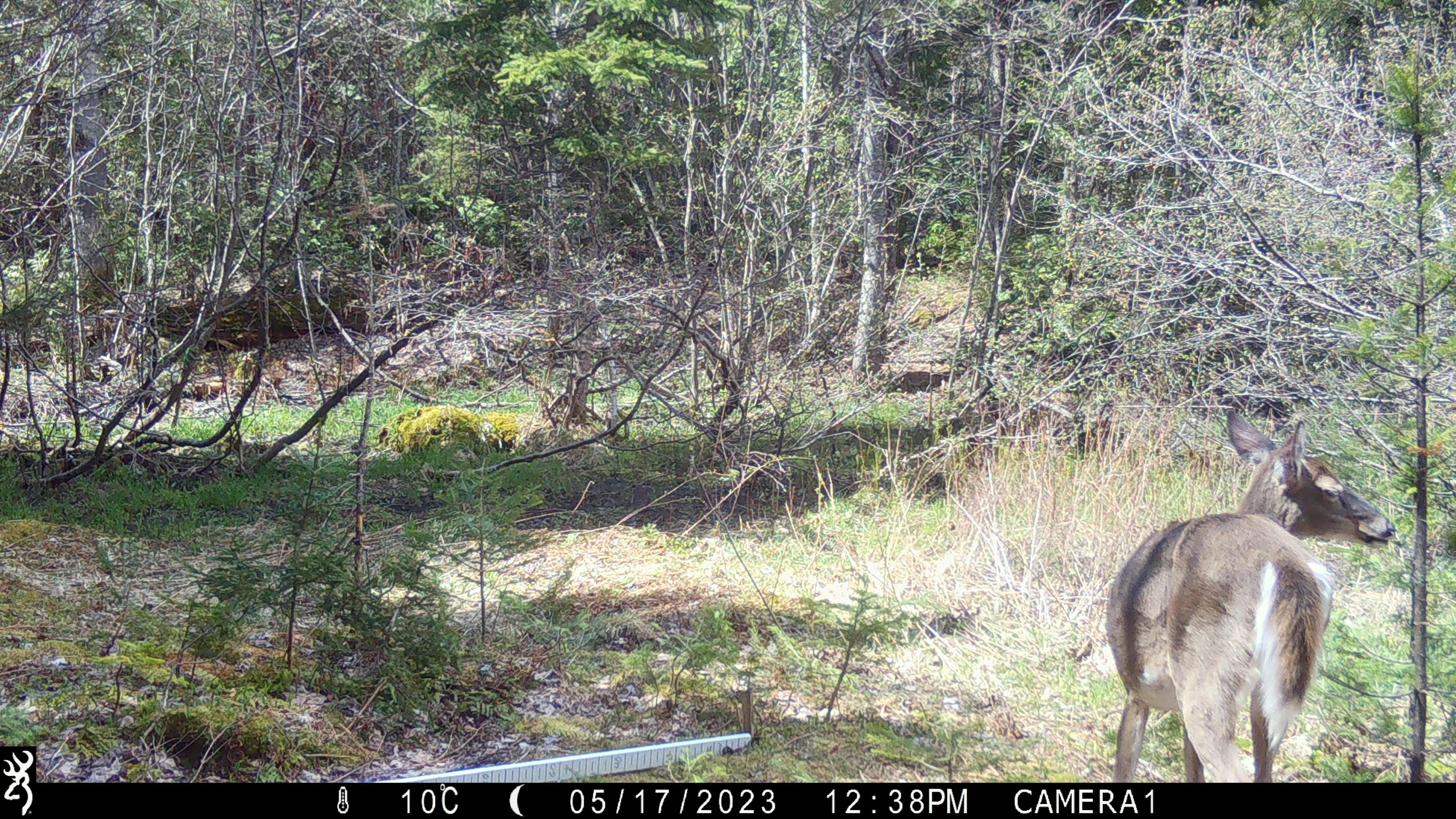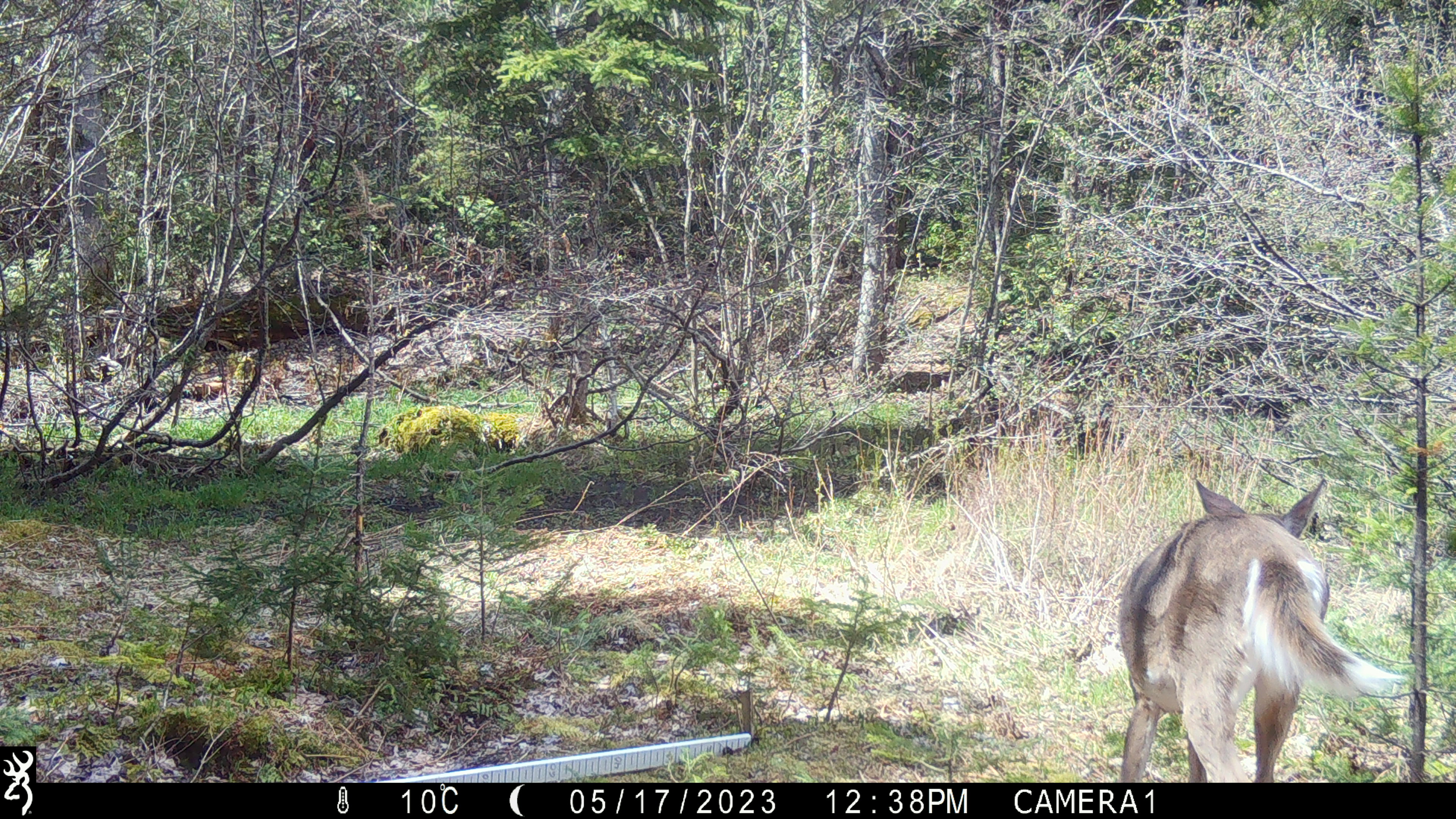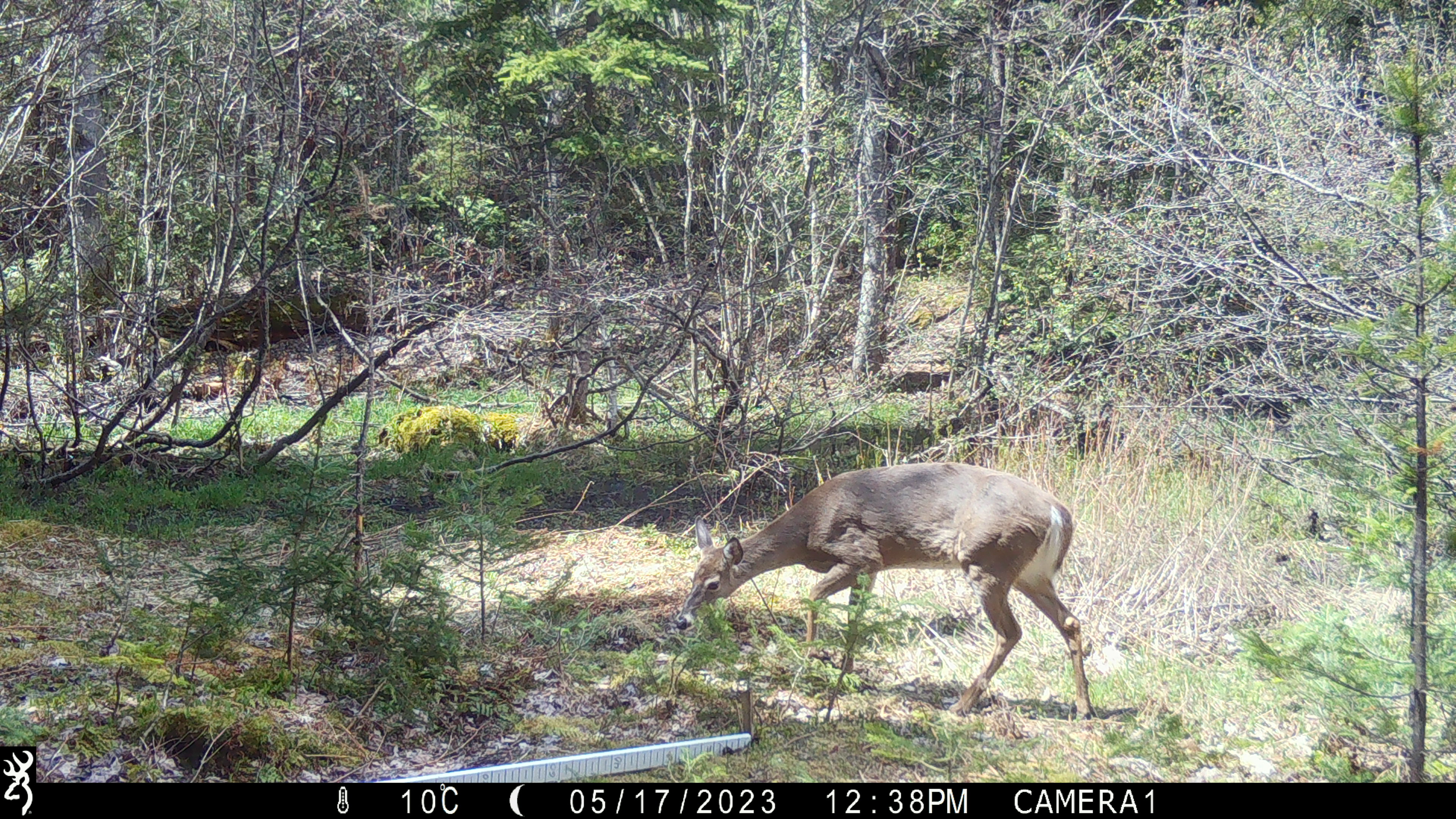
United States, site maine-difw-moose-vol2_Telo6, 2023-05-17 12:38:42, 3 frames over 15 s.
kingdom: Animalia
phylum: Chordata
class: Mammalia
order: Artiodactyla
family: Cervidae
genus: Odocoileus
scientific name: Odocoileus virginianus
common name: white-tailed deer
White-tailed deer (Odocoileus virginianus).